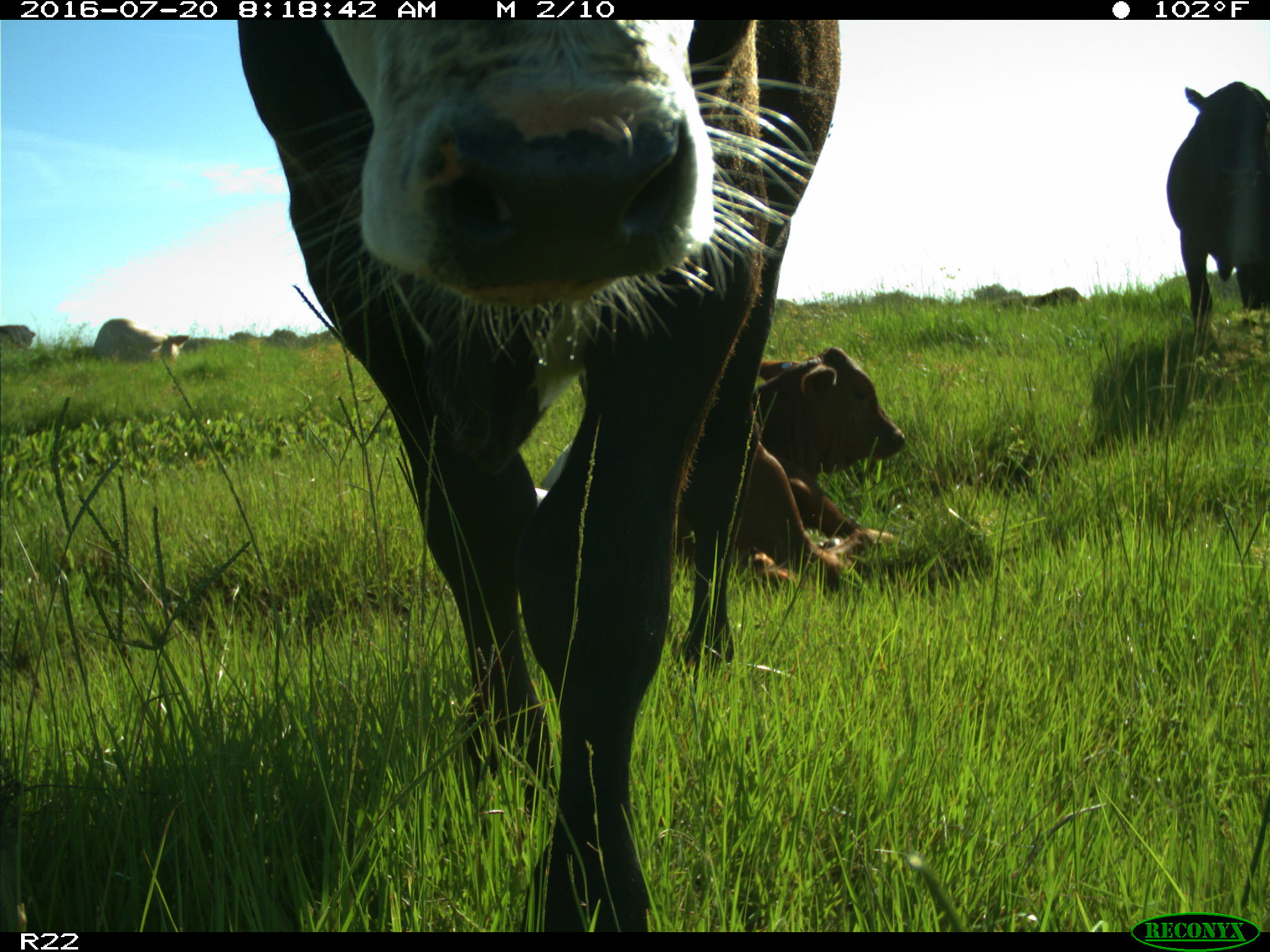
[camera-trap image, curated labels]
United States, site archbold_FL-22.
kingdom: Animalia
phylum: Chordata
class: Mammalia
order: Artiodactyla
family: Bovidae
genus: Bos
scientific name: Bos taurus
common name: domestic cow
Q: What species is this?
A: Bos taurus (domestic cow).